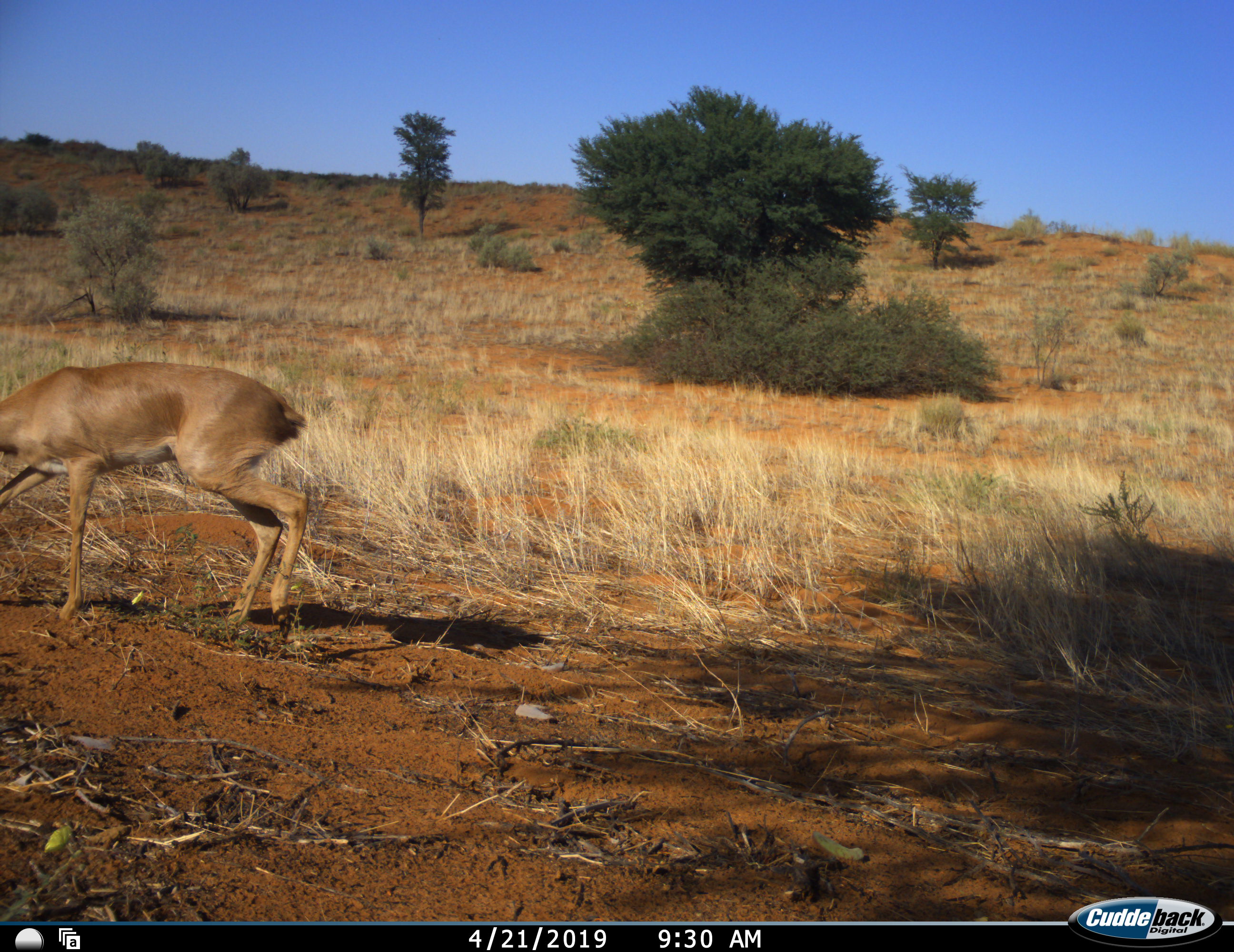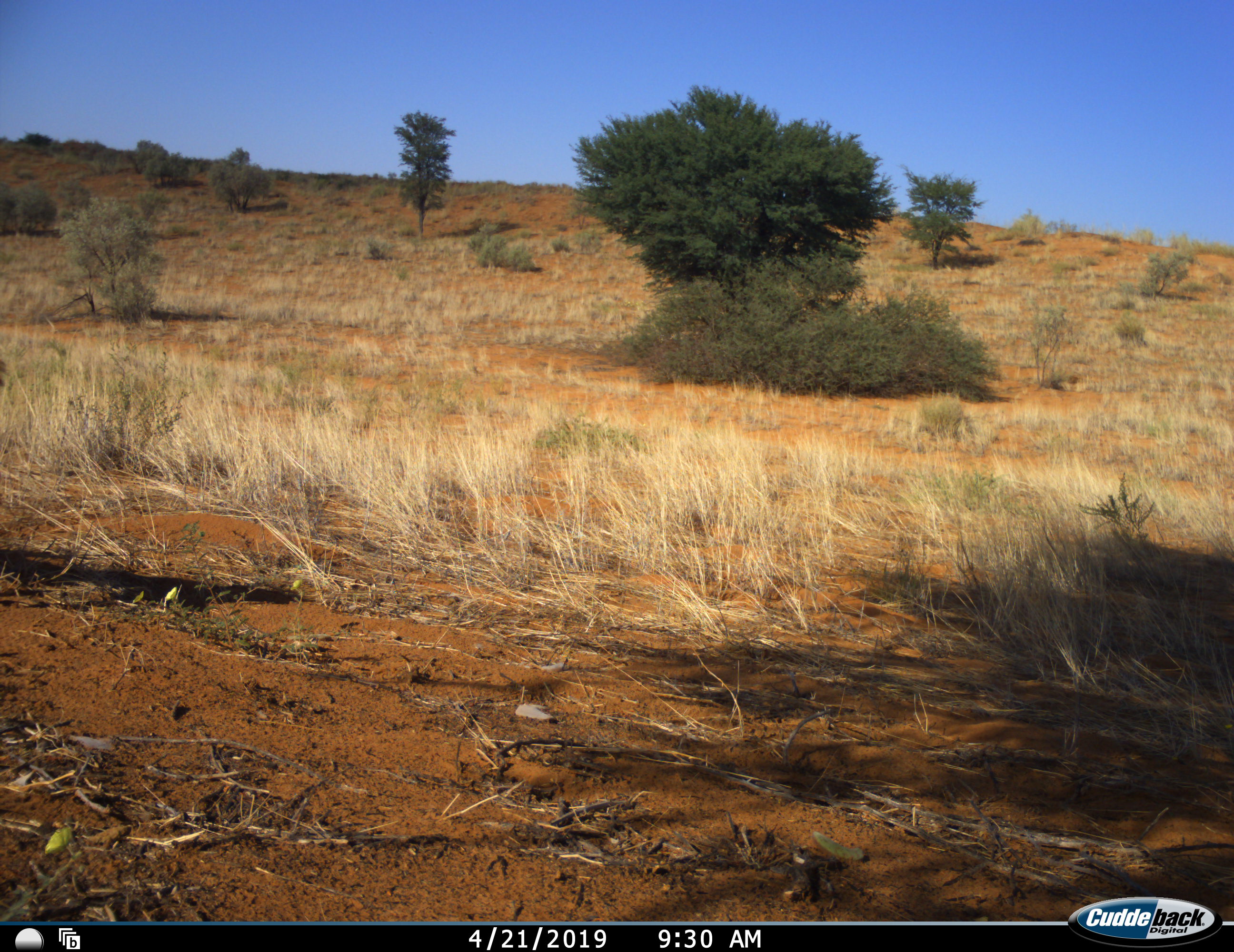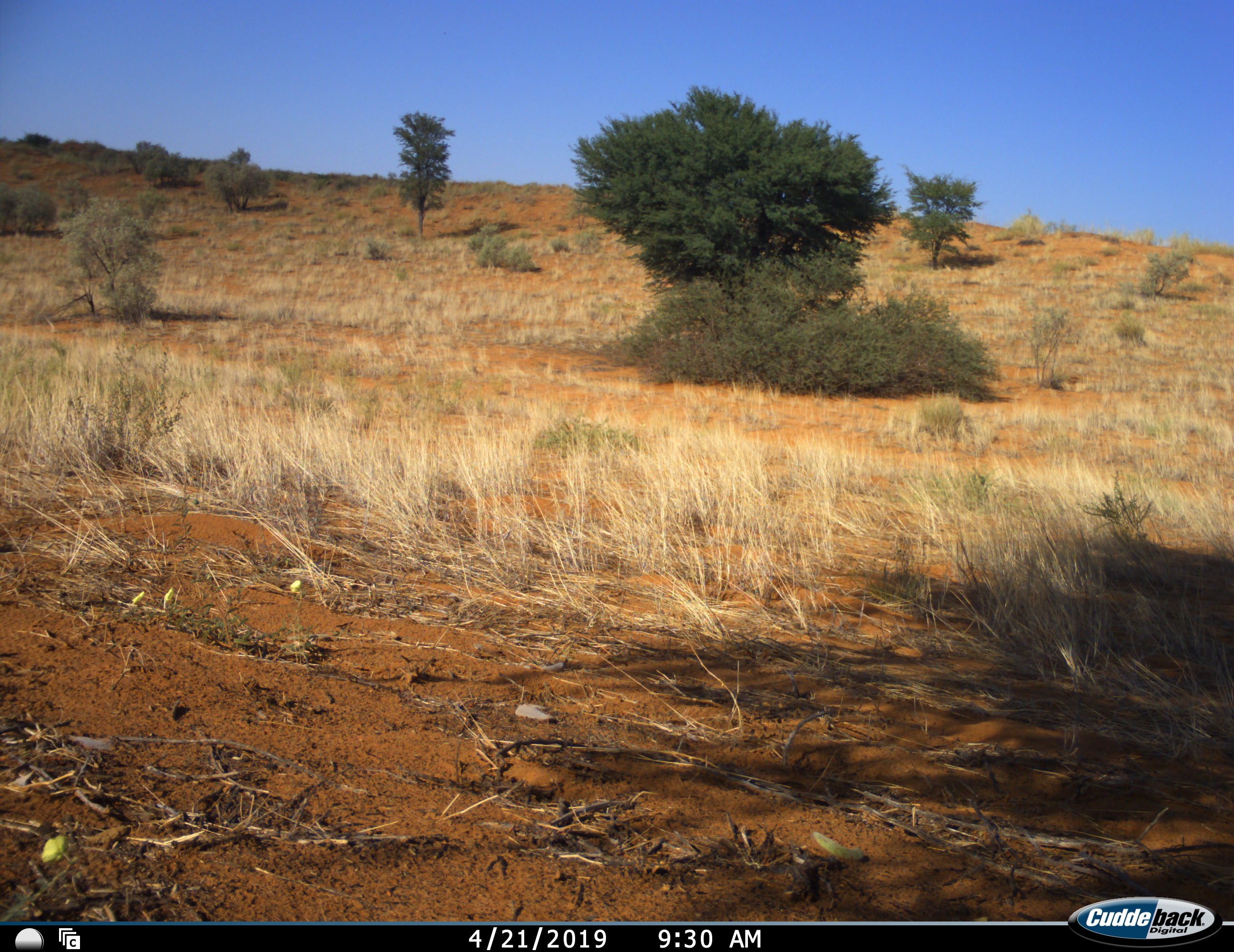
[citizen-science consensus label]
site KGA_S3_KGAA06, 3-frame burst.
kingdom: Animalia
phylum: Chordata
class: Mammalia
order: Artiodactyla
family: Bovidae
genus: Raphicerus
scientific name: Raphicerus campestris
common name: steenbok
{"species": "steenbok (Raphicerus campestris)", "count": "1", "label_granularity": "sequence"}